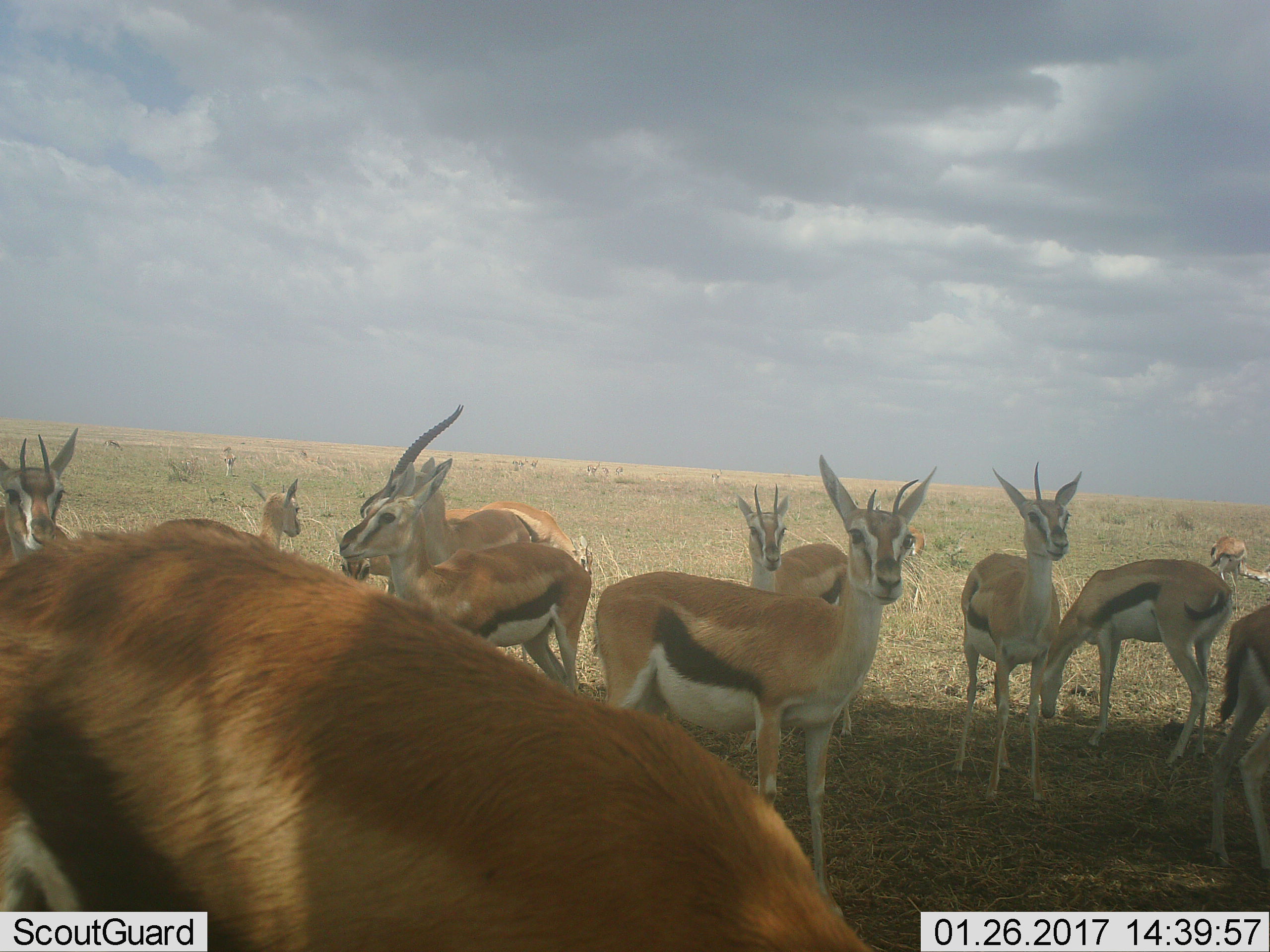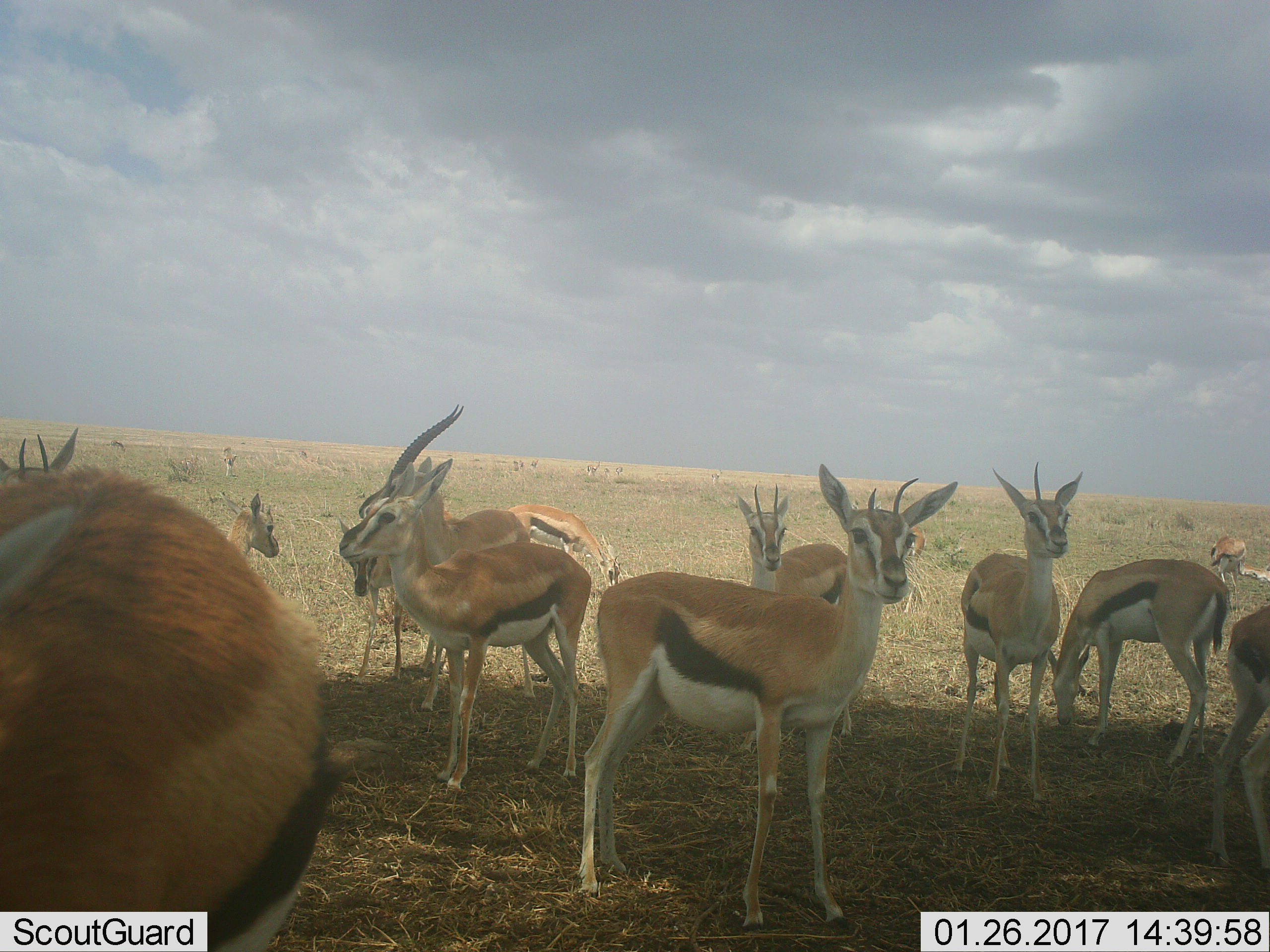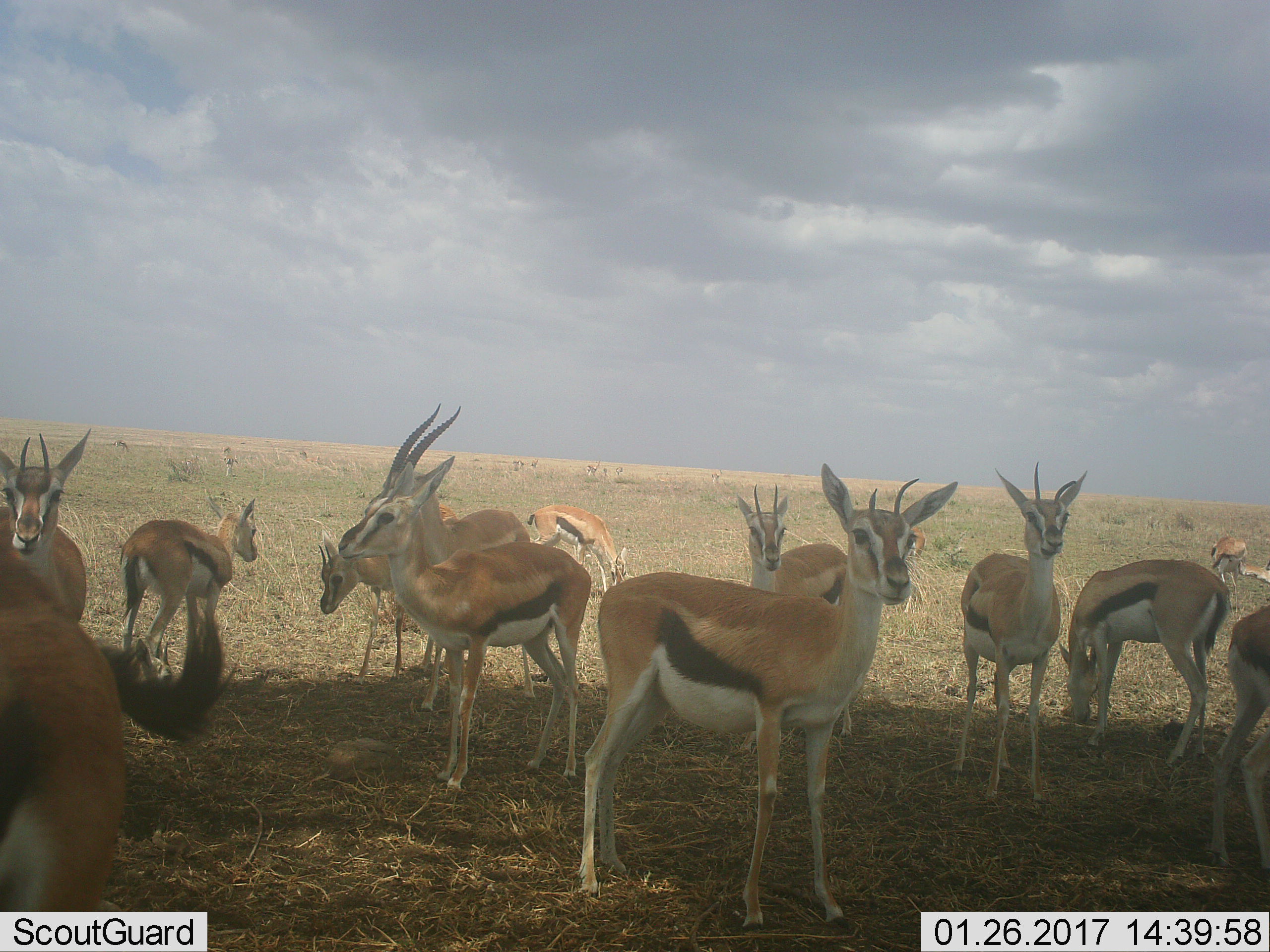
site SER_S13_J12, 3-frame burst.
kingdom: Animalia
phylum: Chordata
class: Mammalia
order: Artiodactyla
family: Bovidae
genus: Eudorcas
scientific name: Eudorcas thomsonii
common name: thomson's gazelle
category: gazellethomsons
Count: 11-50.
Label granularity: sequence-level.